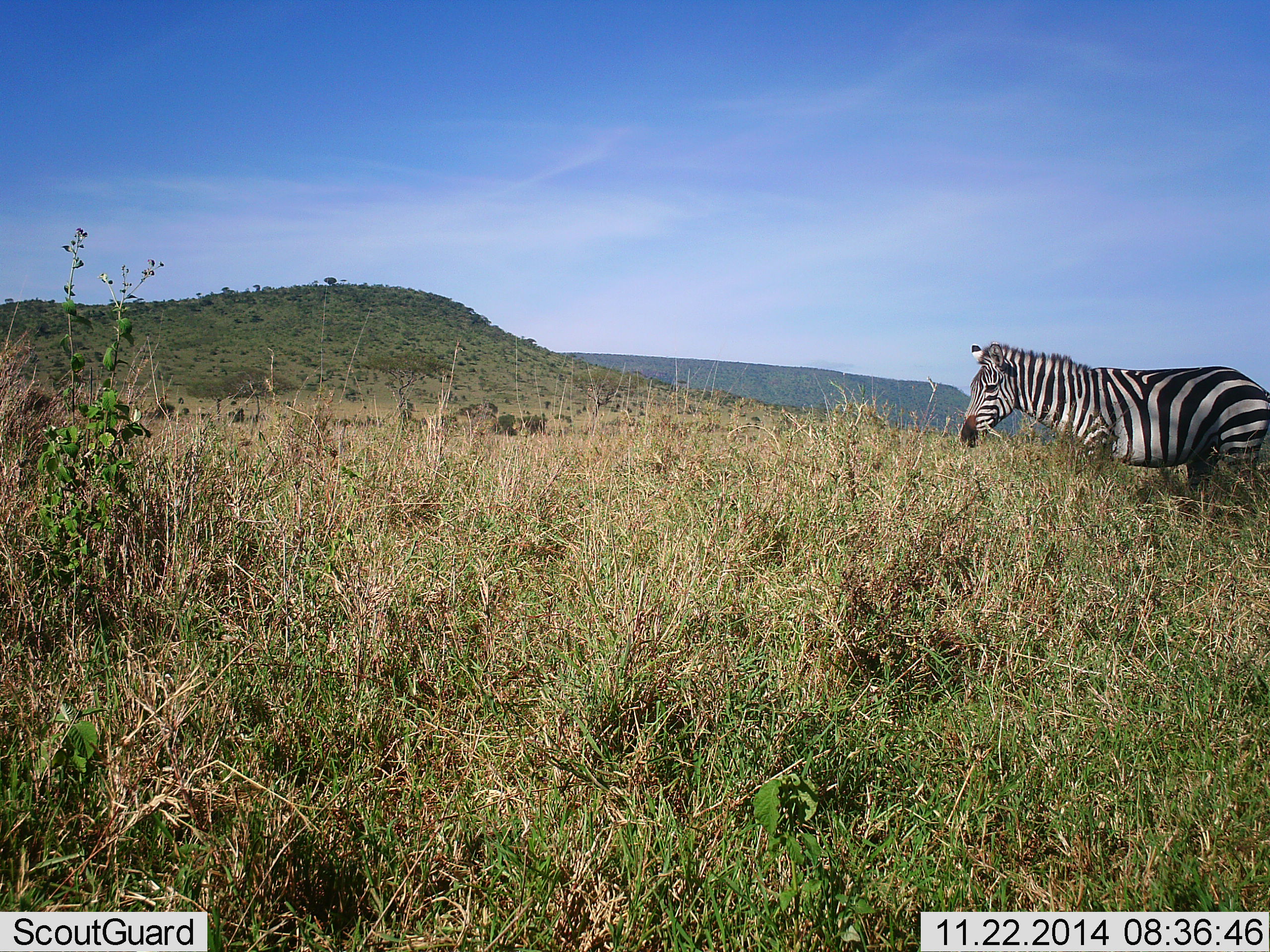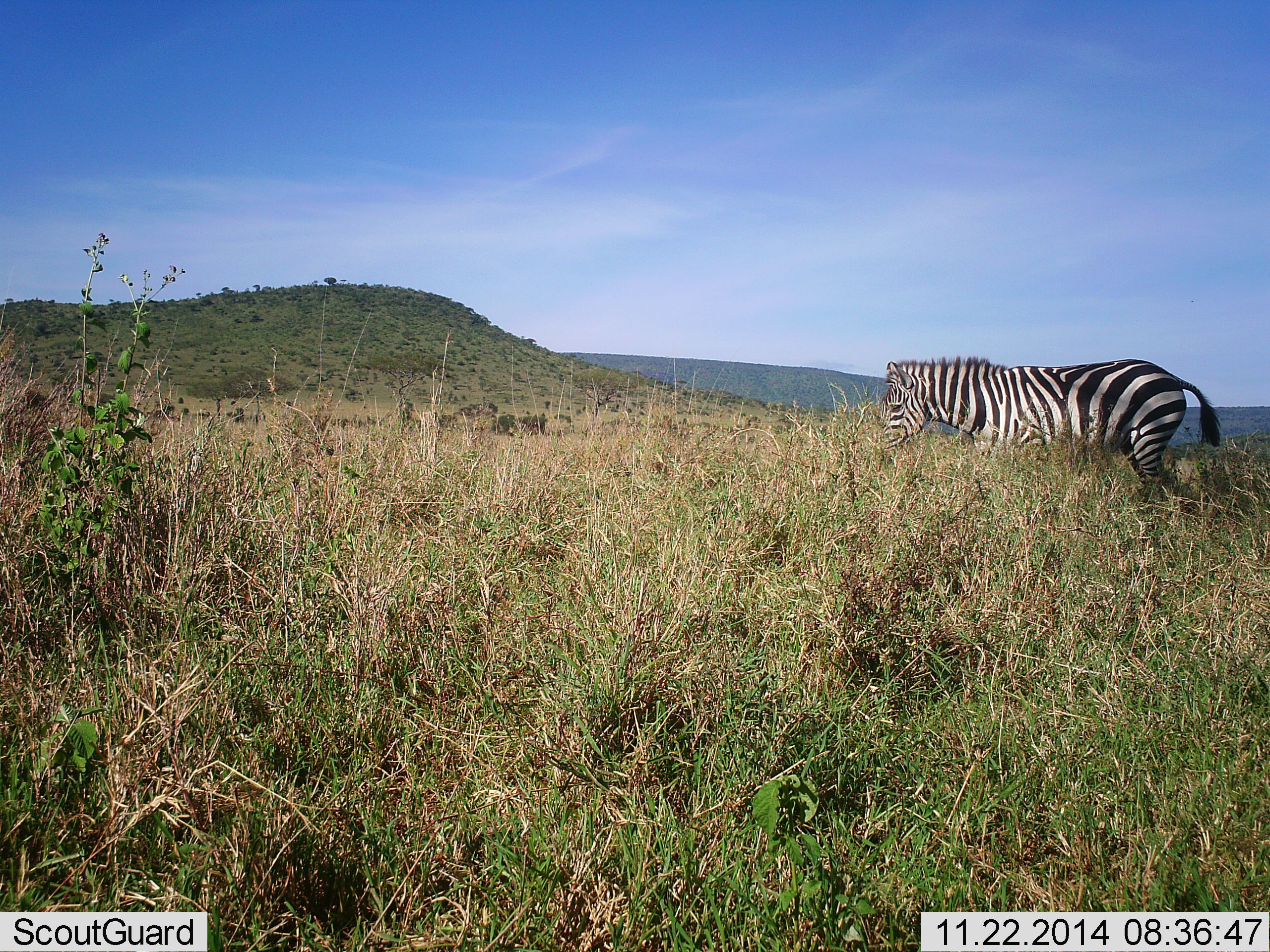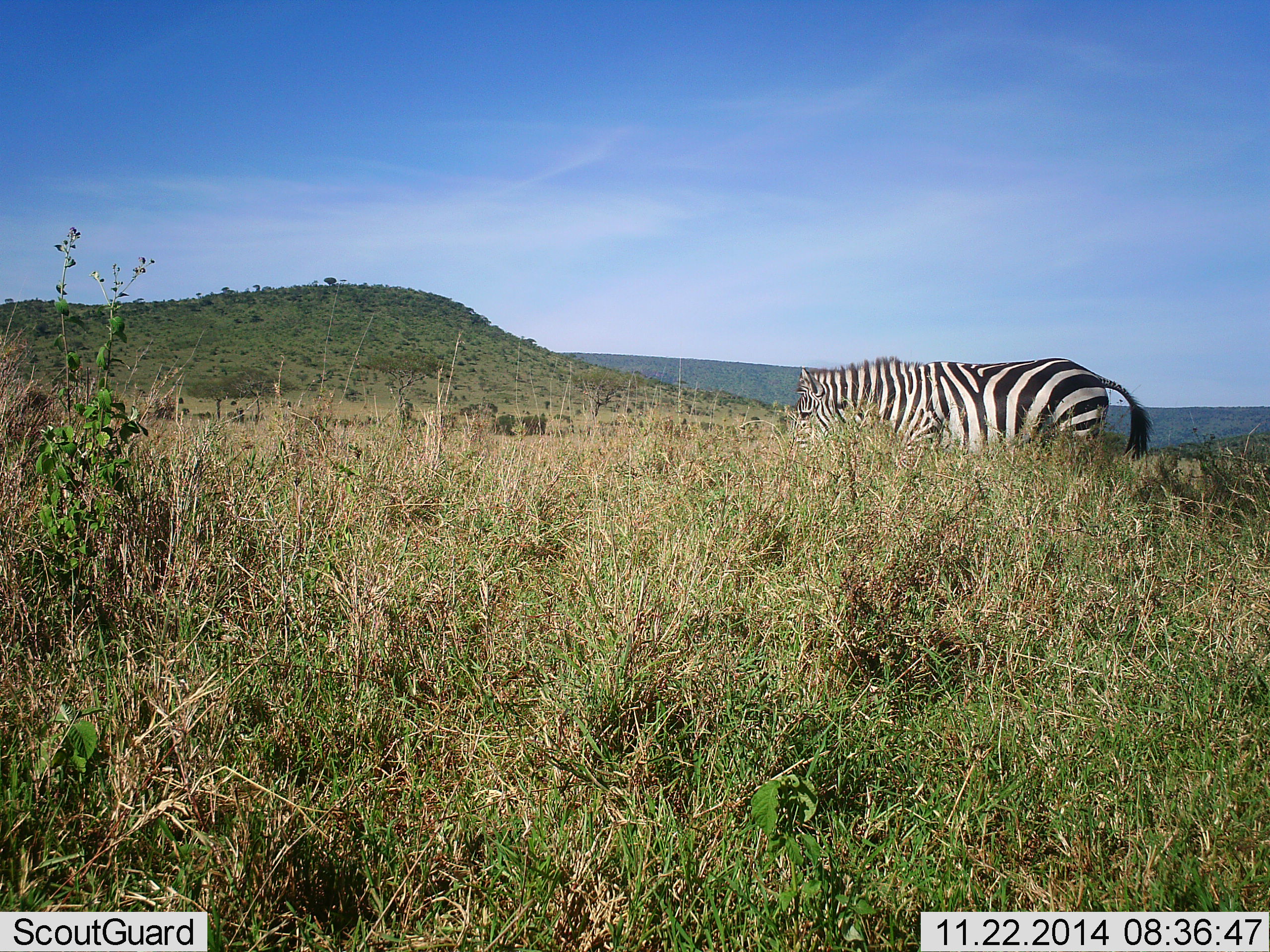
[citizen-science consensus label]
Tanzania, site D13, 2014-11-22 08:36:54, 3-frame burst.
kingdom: Animalia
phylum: Chordata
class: Mammalia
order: Perissodactyla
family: Equidae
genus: Equus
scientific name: Equus quagga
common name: plains zebra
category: zebra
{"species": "zebra (plains zebra) (Equus quagga)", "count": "1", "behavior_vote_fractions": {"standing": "0%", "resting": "0%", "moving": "90%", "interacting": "0%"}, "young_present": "0%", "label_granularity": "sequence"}